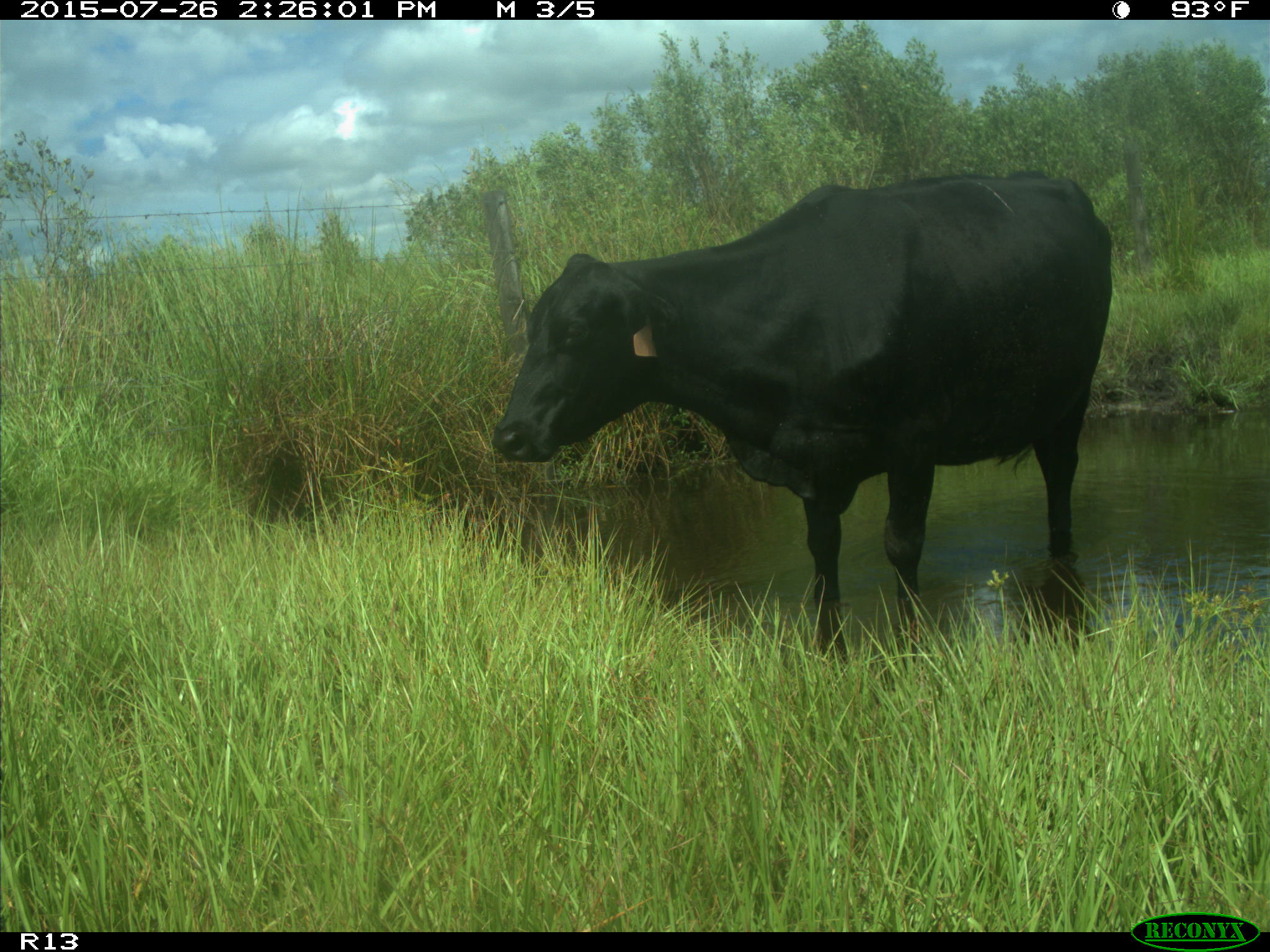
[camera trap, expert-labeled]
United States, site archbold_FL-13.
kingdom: Animalia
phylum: Chordata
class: Mammalia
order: Artiodactyla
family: Bovidae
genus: Bos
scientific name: Bos taurus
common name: domestic cow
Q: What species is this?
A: Bos taurus (domestic cow).